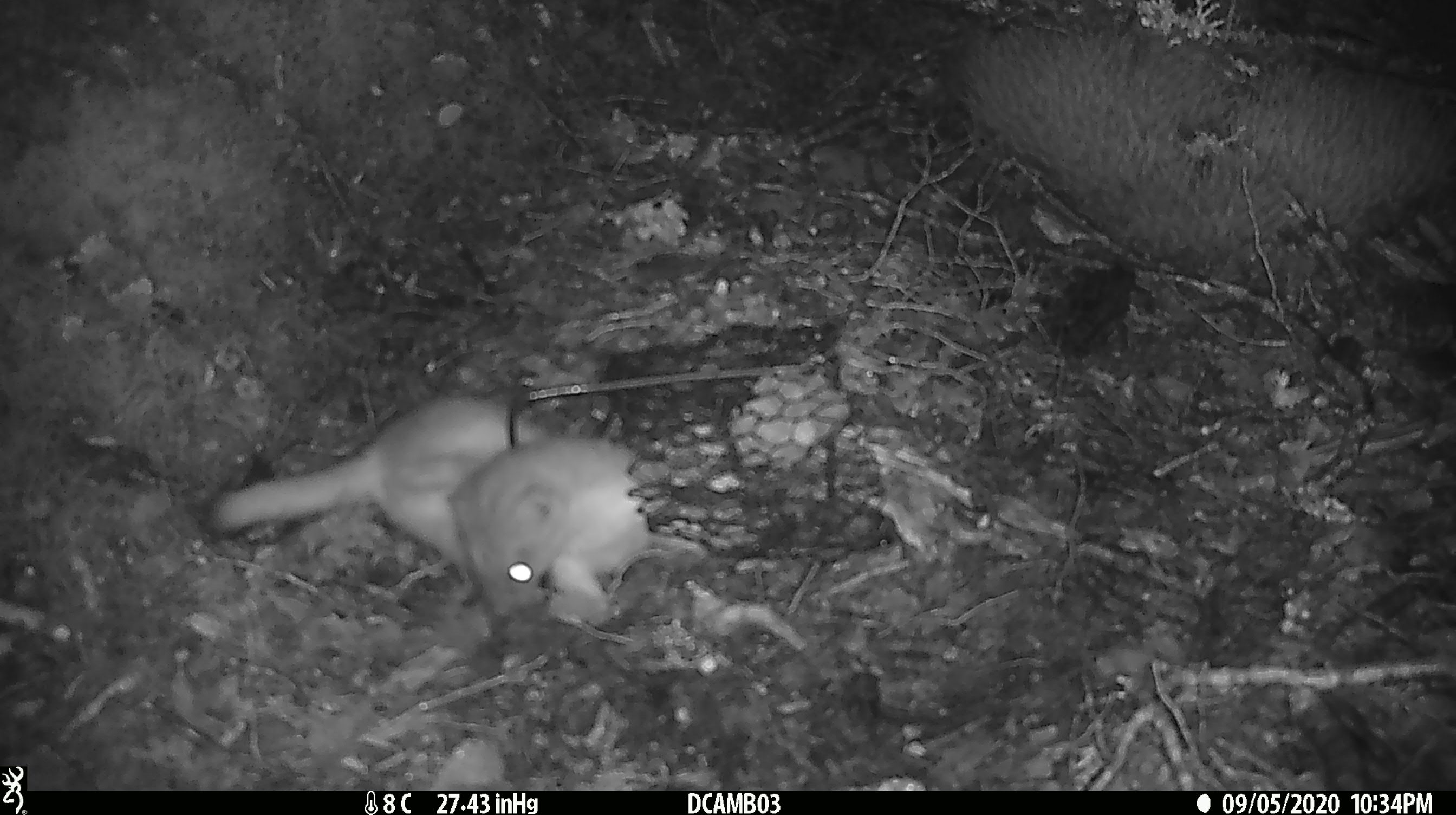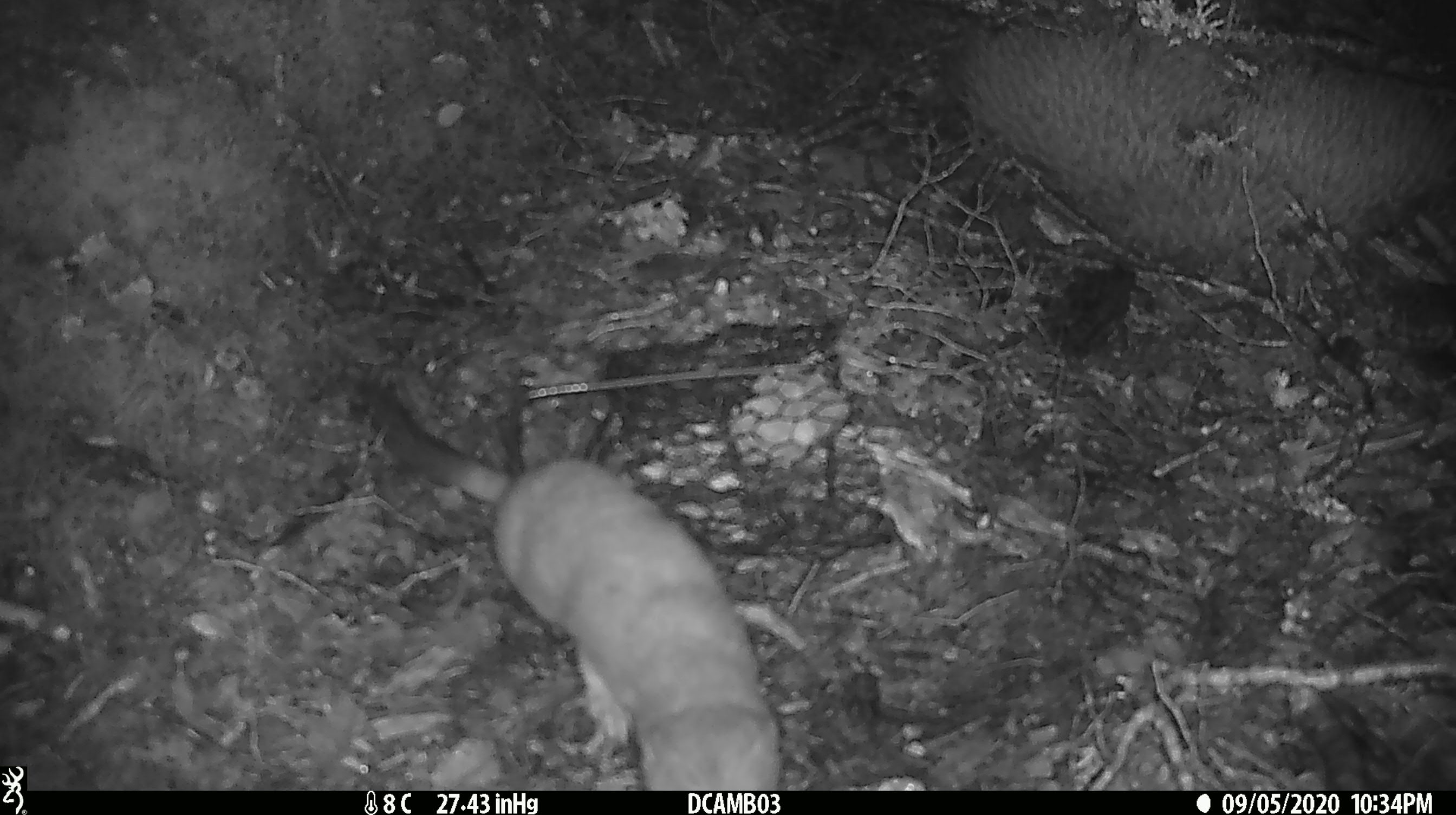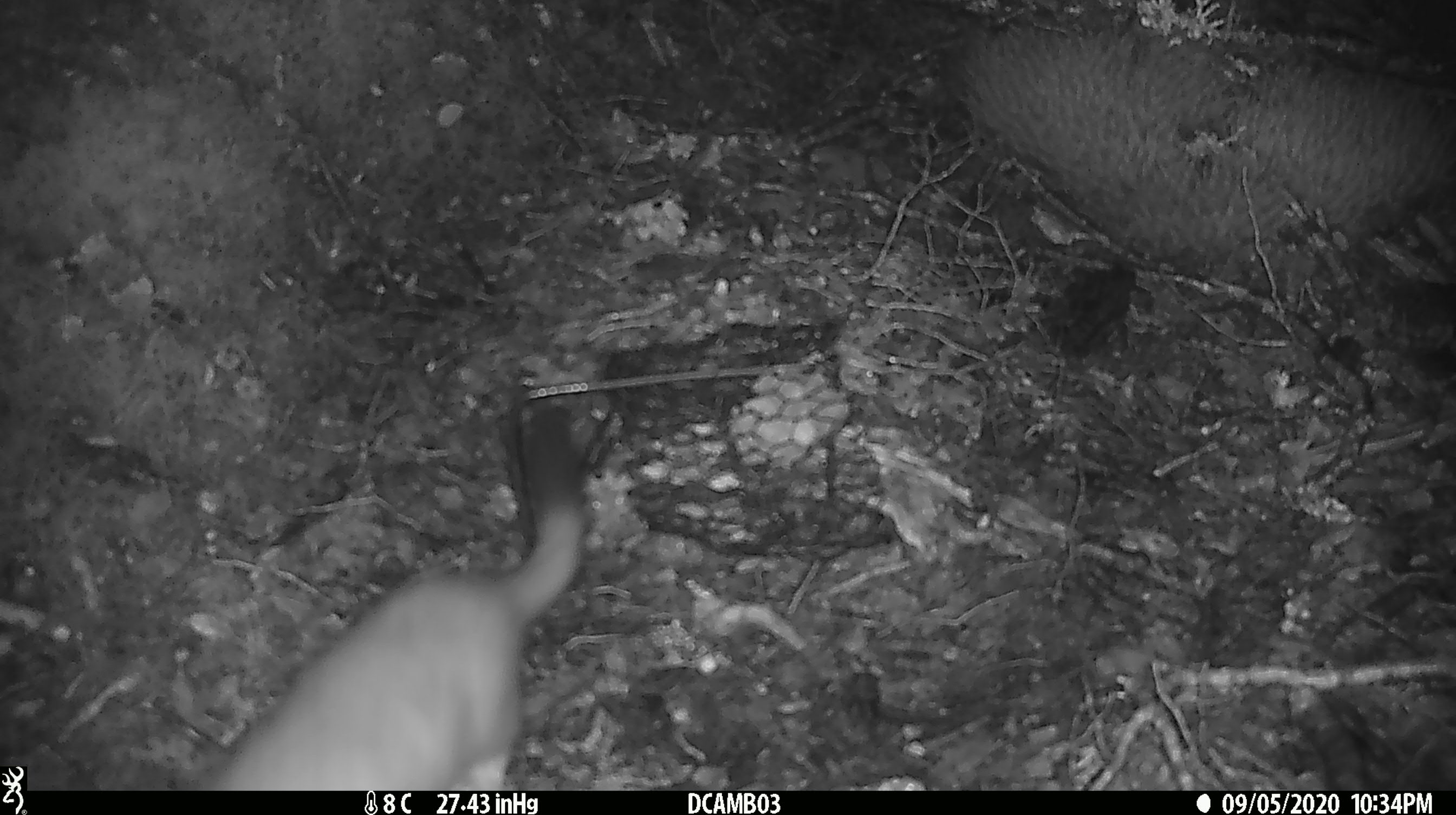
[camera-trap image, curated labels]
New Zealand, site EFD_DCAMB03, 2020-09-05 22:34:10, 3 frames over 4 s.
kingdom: Animalia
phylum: Chordata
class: Mammalia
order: Carnivora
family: Mustelidae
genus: Mustela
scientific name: Mustela erminea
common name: stoat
Stoat (Mustela erminea).